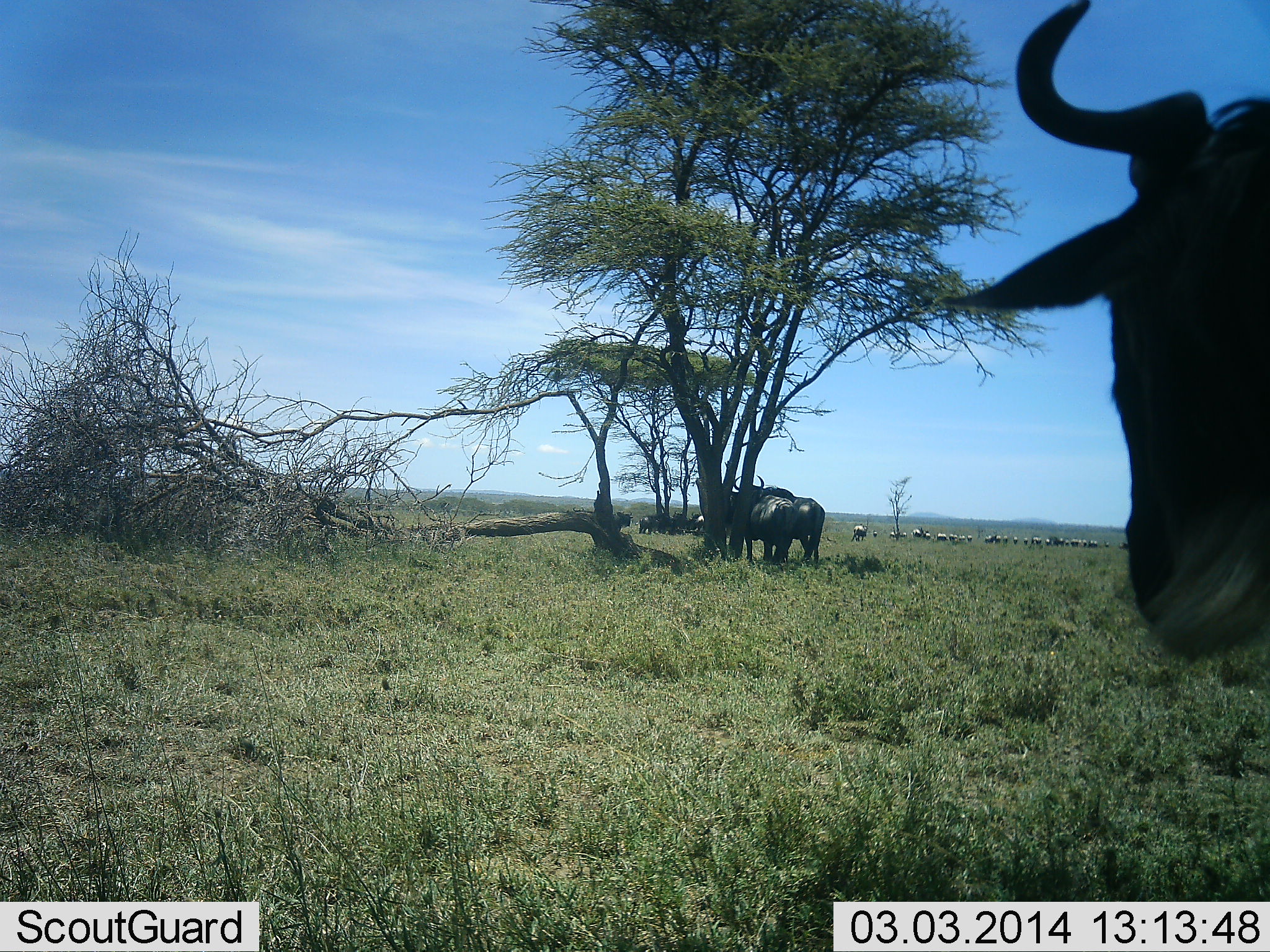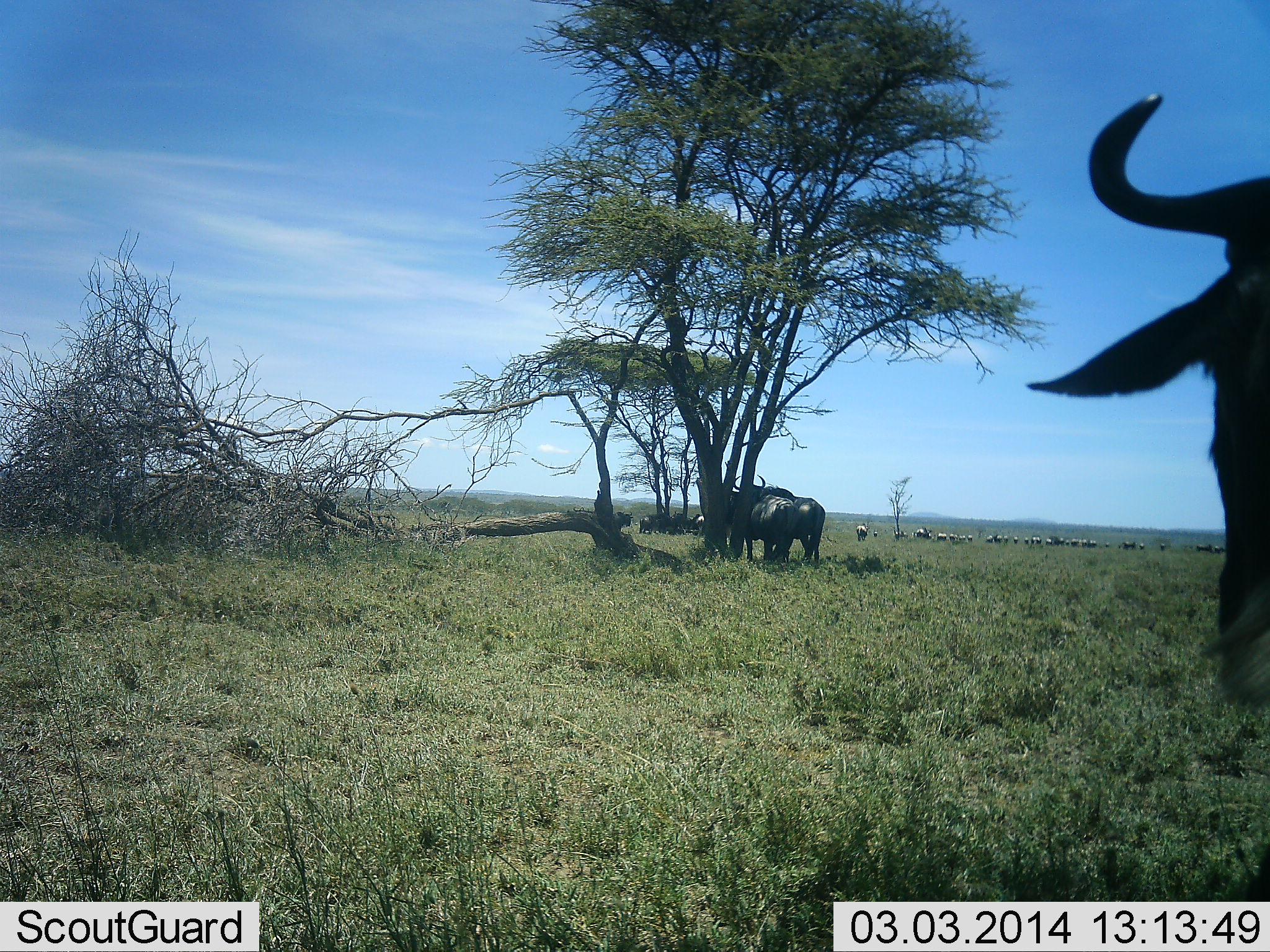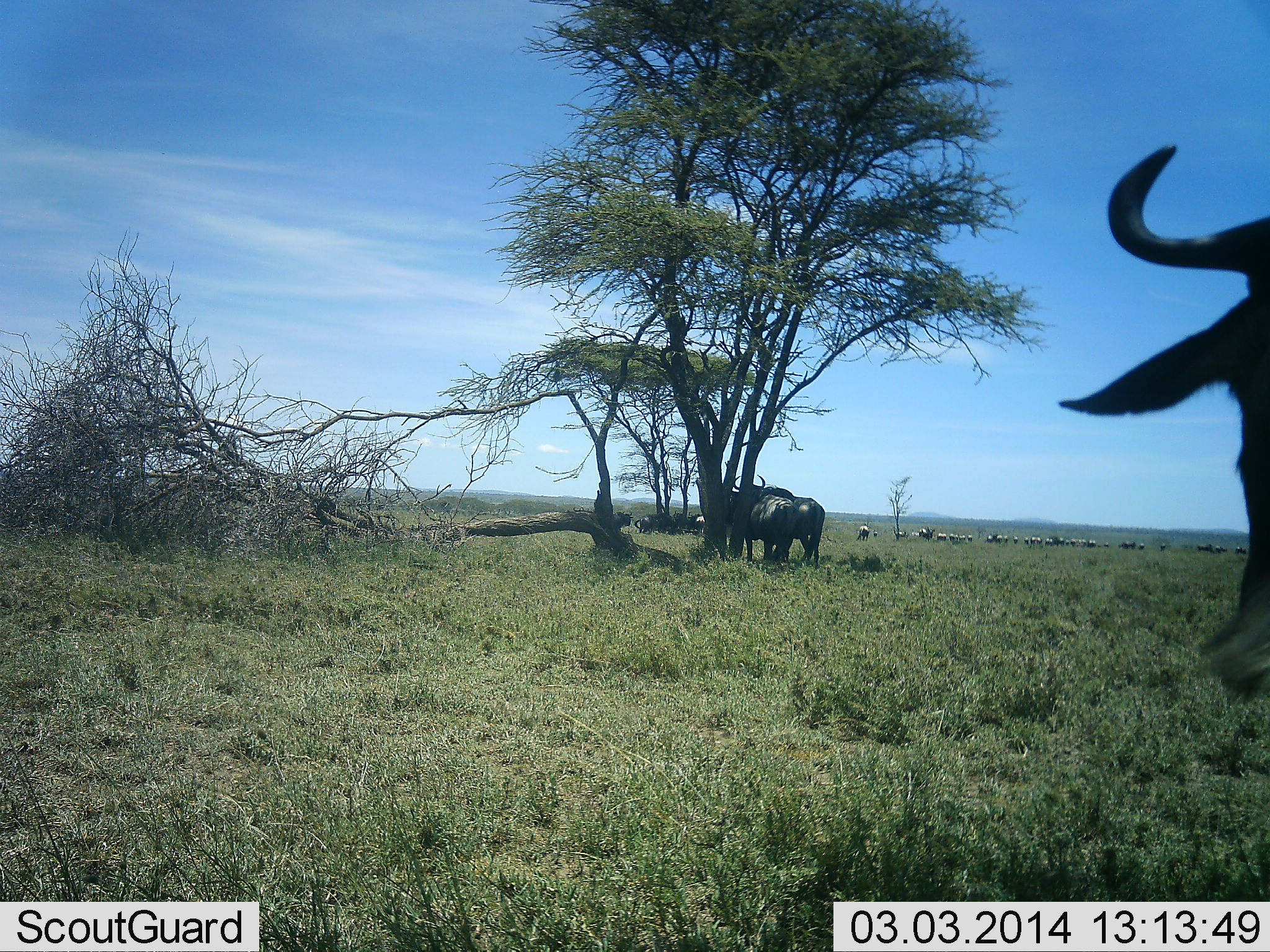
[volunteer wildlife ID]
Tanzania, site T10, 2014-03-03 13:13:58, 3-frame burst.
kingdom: Animalia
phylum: Chordata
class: Mammalia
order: Artiodactyla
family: Bovidae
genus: Connochaetes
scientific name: Connochaetes taurinus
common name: blue wildebeest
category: wildebeest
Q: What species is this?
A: Wildebeest (blue wildebeest) (Connochaetes taurinus).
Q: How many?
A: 11-50.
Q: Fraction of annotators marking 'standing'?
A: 70%.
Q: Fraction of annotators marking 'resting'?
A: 20%.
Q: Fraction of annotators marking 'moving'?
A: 50%.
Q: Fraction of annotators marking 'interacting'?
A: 0%.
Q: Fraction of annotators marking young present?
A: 0%.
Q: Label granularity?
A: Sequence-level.